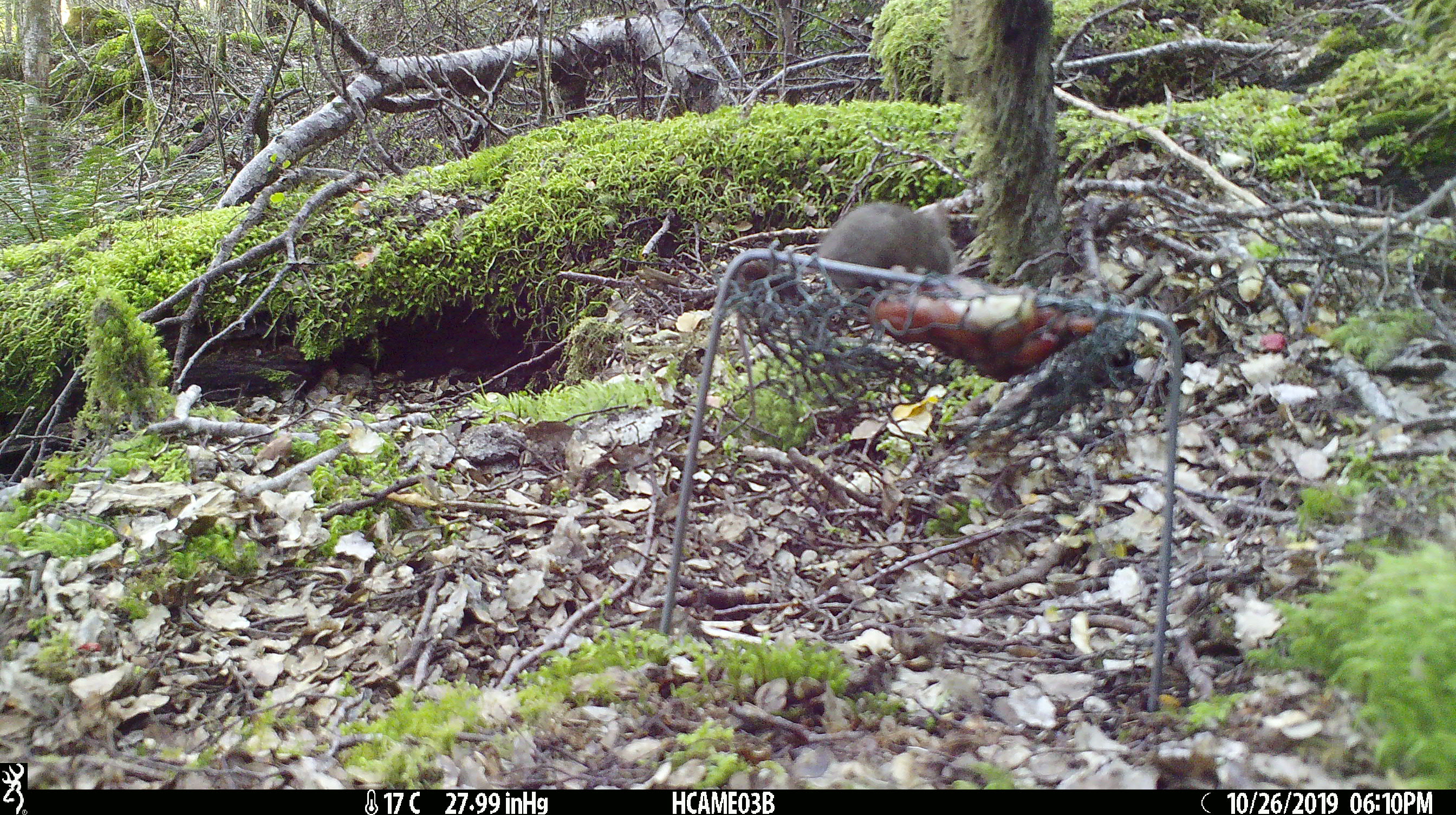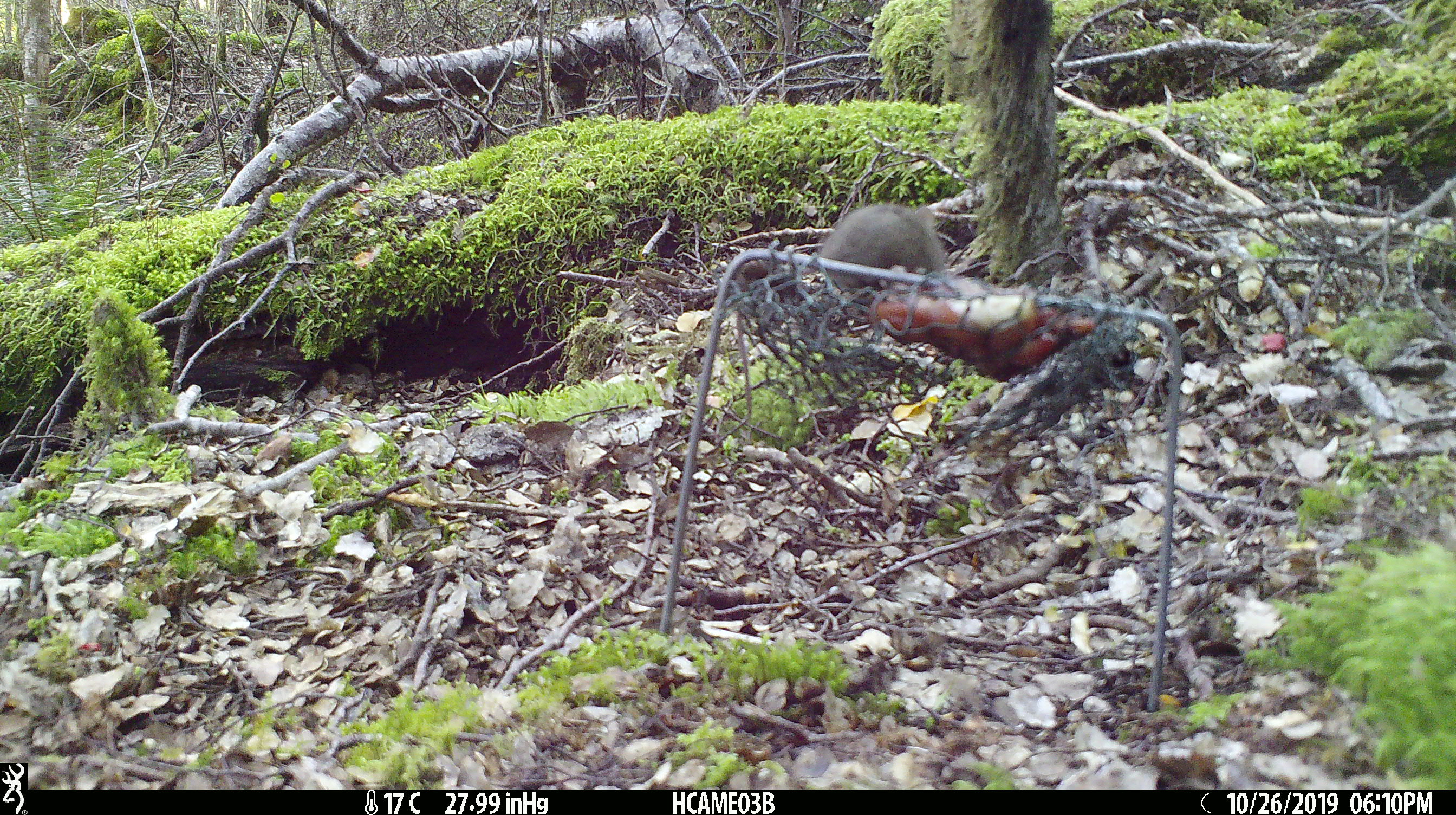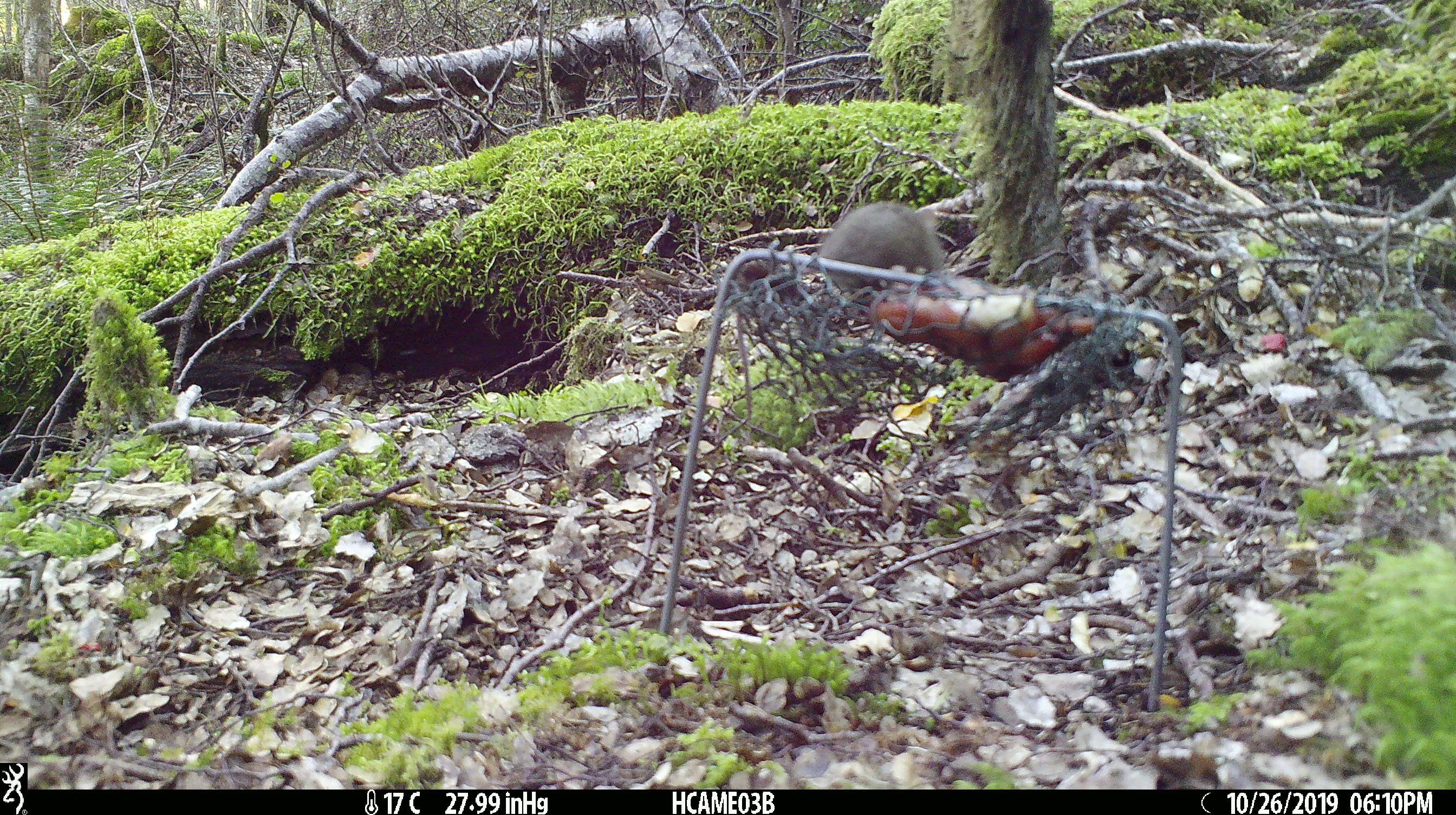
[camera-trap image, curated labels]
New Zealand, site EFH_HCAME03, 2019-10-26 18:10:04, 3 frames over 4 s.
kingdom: Animalia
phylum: Chordata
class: Mammalia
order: Rodentia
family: Muridae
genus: Mus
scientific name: Mus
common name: mouse